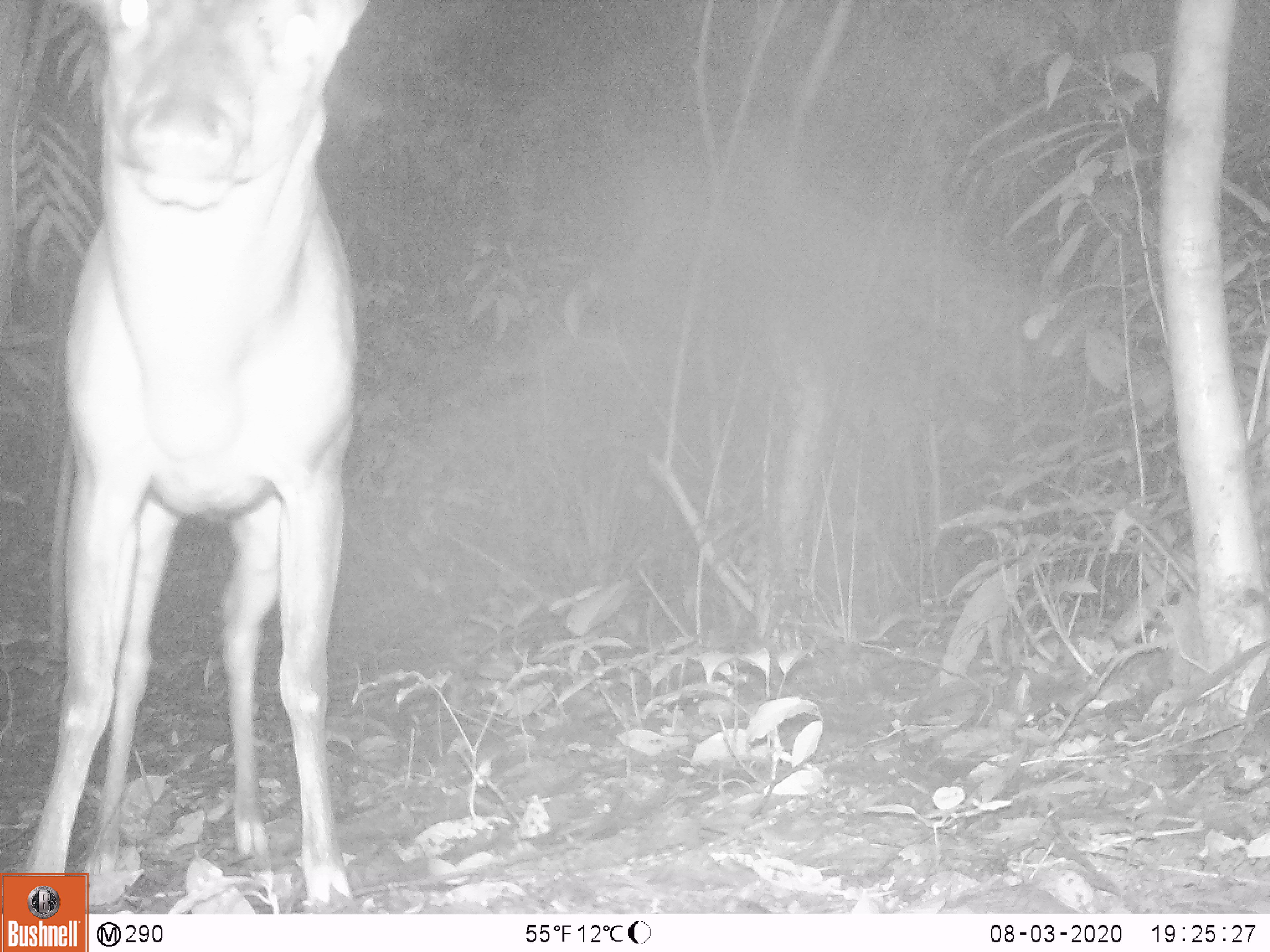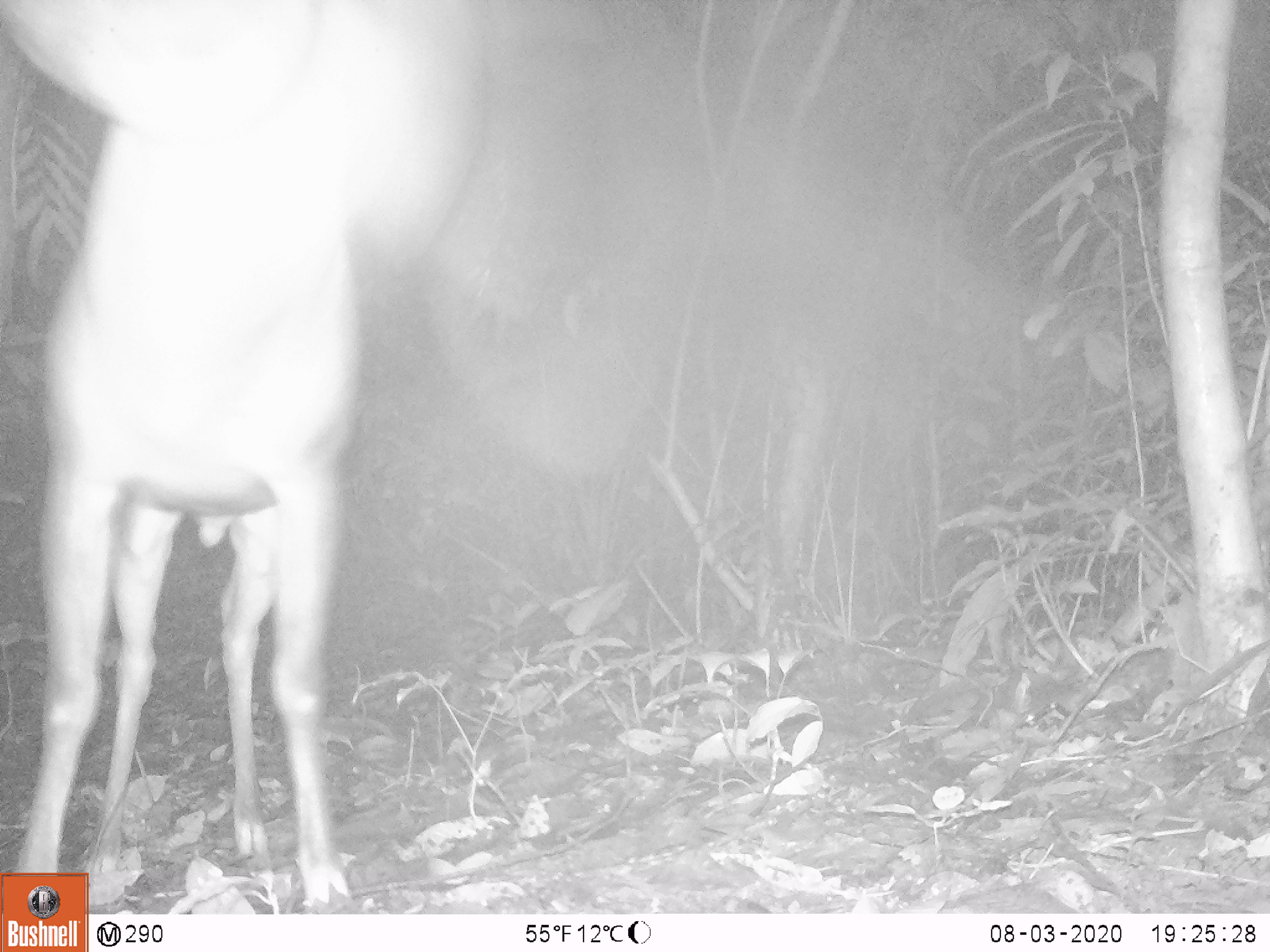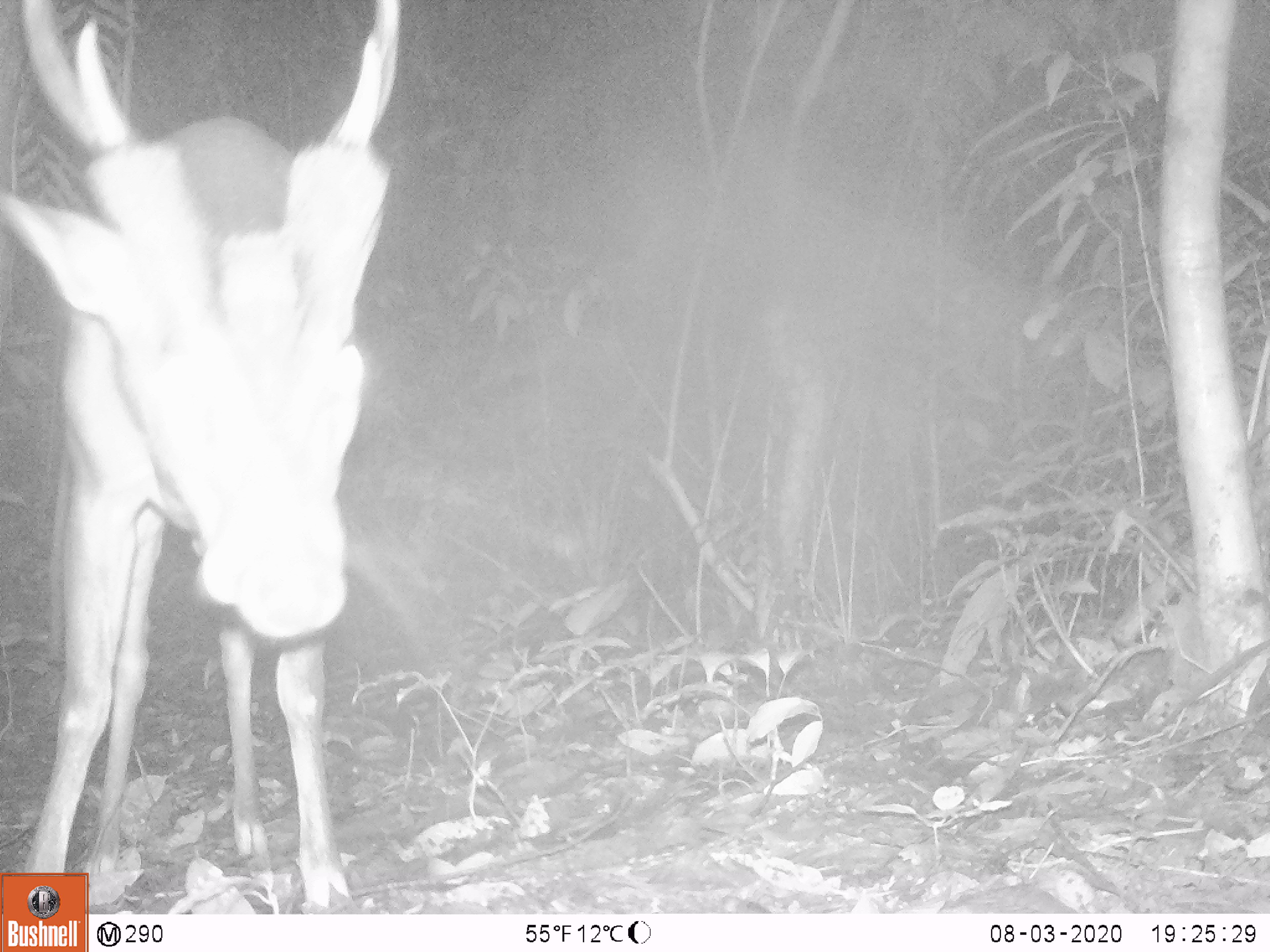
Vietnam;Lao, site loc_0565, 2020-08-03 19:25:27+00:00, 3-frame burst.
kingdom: Animalia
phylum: Chordata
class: Mammalia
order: Artiodactyla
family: Cervidae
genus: Muntiacus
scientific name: Muntiacus vuquangensis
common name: large-antlered muntjac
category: large antlered muntjac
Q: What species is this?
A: Large antlered muntjac (large-antlered muntjac) (Muntiacus vuquangensis).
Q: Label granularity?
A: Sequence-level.